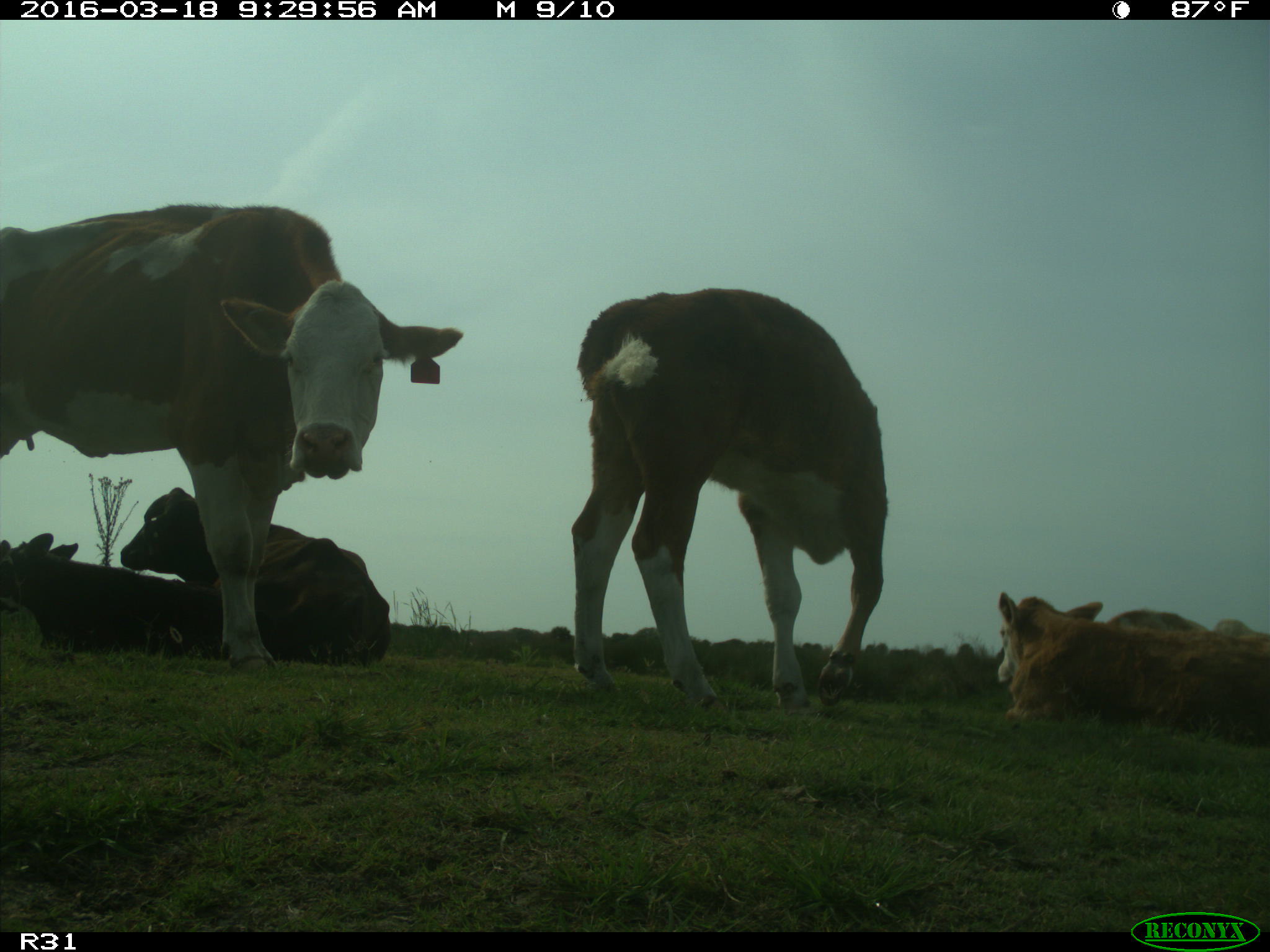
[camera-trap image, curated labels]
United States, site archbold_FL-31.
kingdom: Animalia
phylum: Chordata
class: Mammalia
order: Artiodactyla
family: Bovidae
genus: Bos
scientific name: Bos taurus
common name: domestic cow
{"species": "Bos taurus (domestic cow)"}